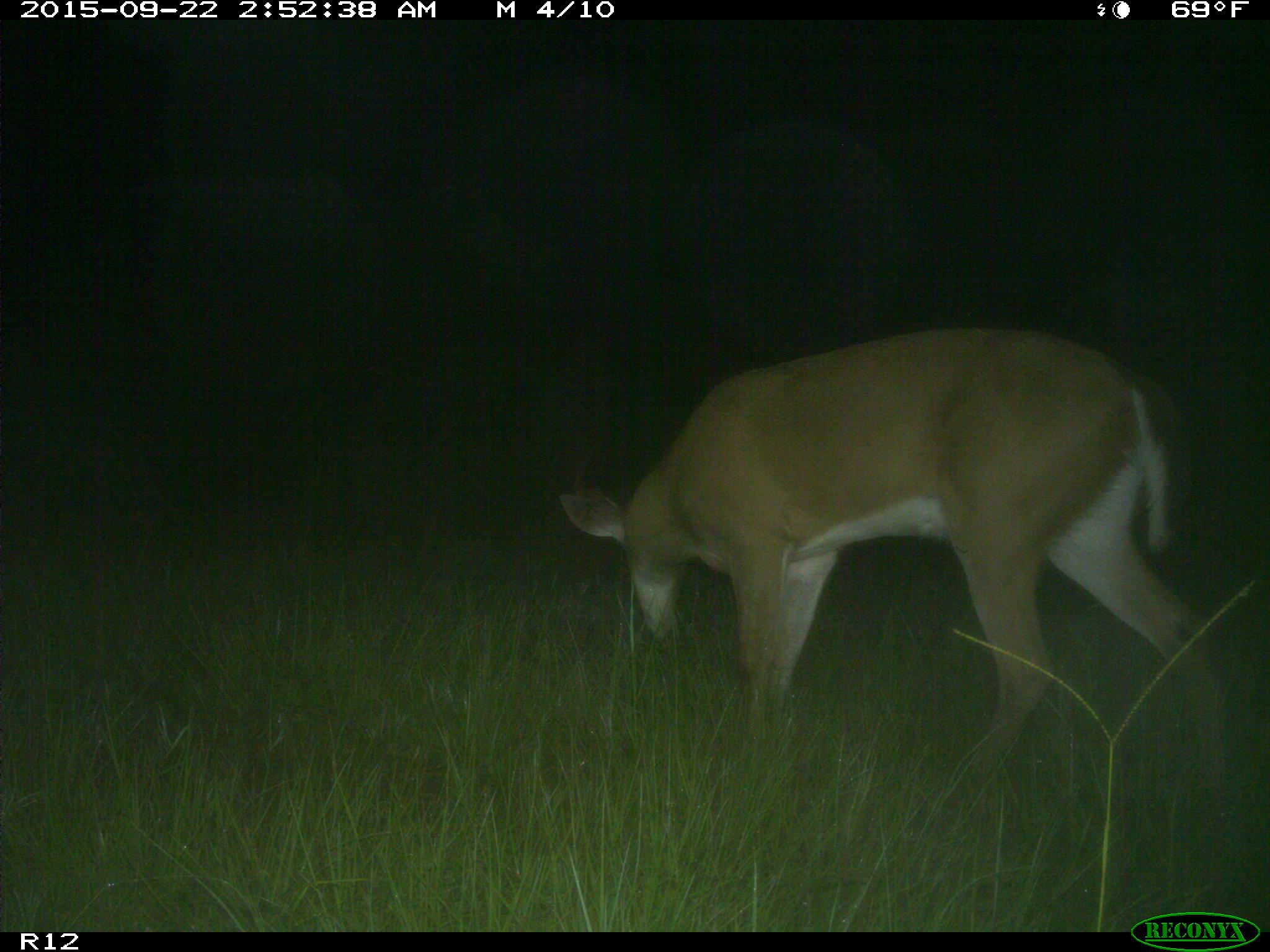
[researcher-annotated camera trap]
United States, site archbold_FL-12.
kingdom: Animalia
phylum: Chordata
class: Mammalia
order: Artiodactyla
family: Cervidae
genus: Odocoileus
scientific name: Odocoileus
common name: deer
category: unidentified deer